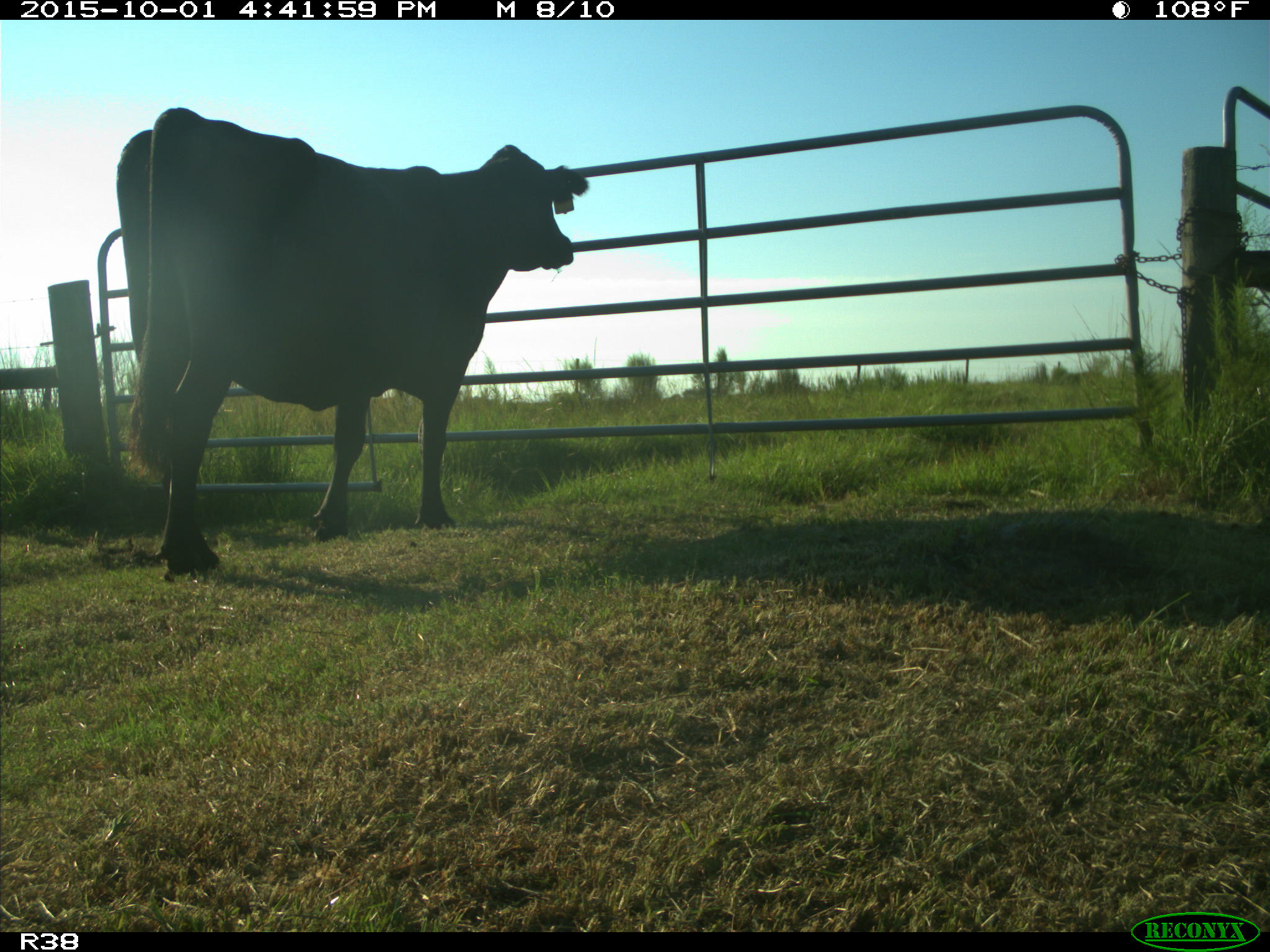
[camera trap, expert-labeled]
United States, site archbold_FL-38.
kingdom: Animalia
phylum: Chordata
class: Mammalia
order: Artiodactyla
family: Bovidae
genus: Bos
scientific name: Bos taurus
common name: domestic cow